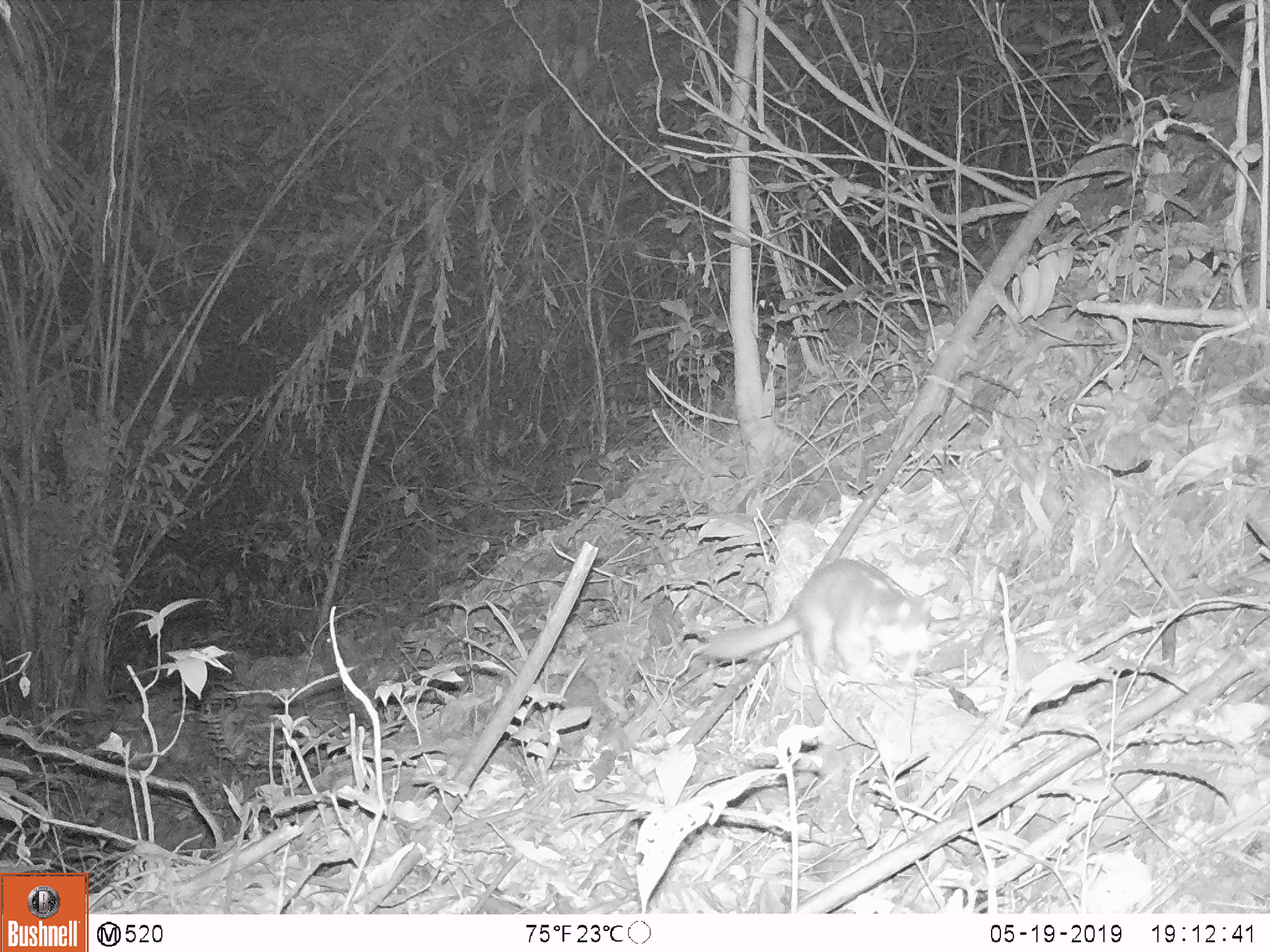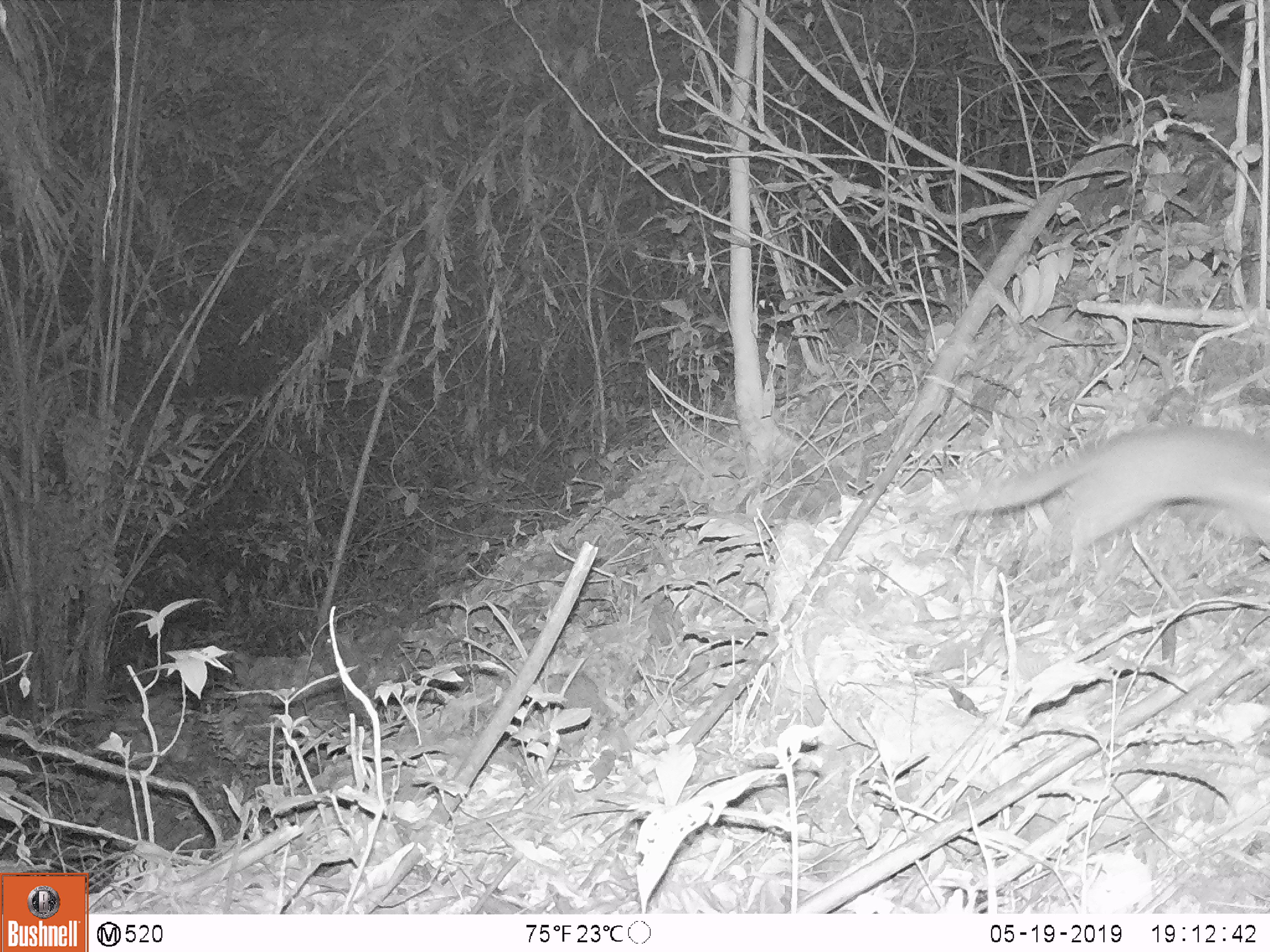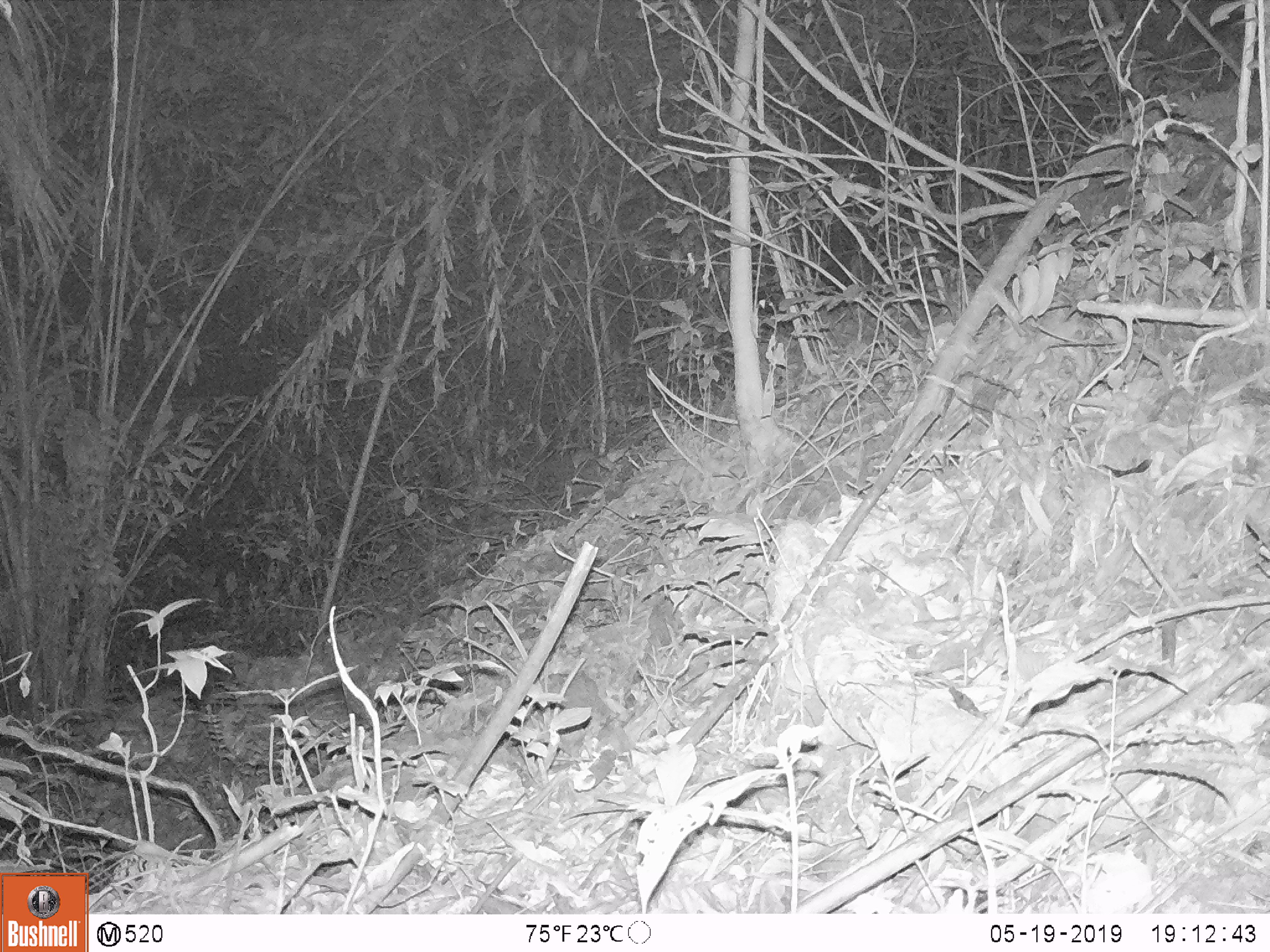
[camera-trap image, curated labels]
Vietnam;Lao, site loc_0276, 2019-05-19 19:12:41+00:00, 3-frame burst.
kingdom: Animalia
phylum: Chordata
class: Mammalia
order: Carnivora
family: Mustelidae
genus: Melogale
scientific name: Melogale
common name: ferret badger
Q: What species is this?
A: Ferret badger (Melogale).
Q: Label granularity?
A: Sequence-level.